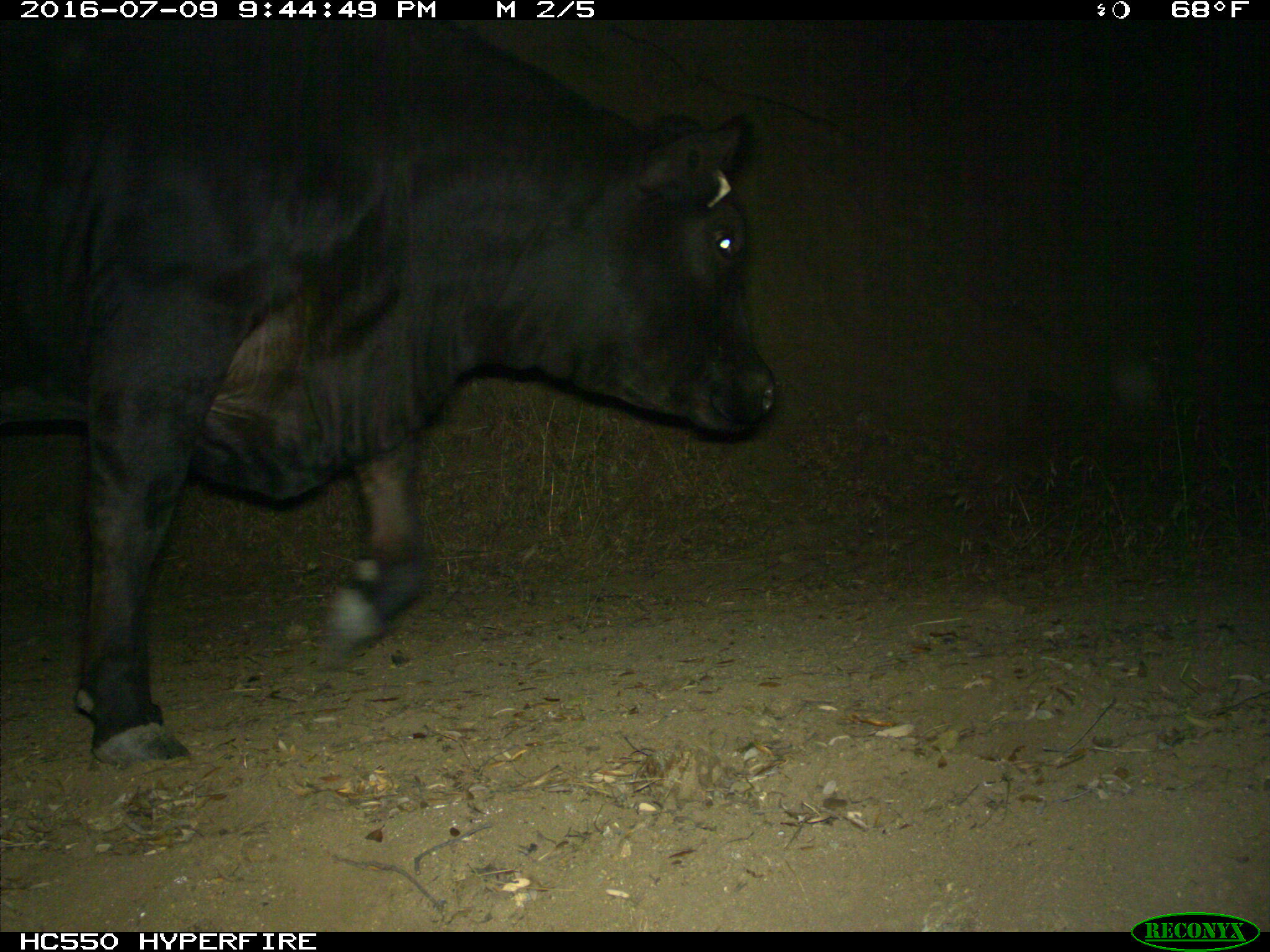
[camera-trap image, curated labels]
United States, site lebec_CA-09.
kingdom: Animalia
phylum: Chordata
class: Mammalia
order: Artiodactyla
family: Bovidae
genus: Bos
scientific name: Bos taurus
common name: domestic cow